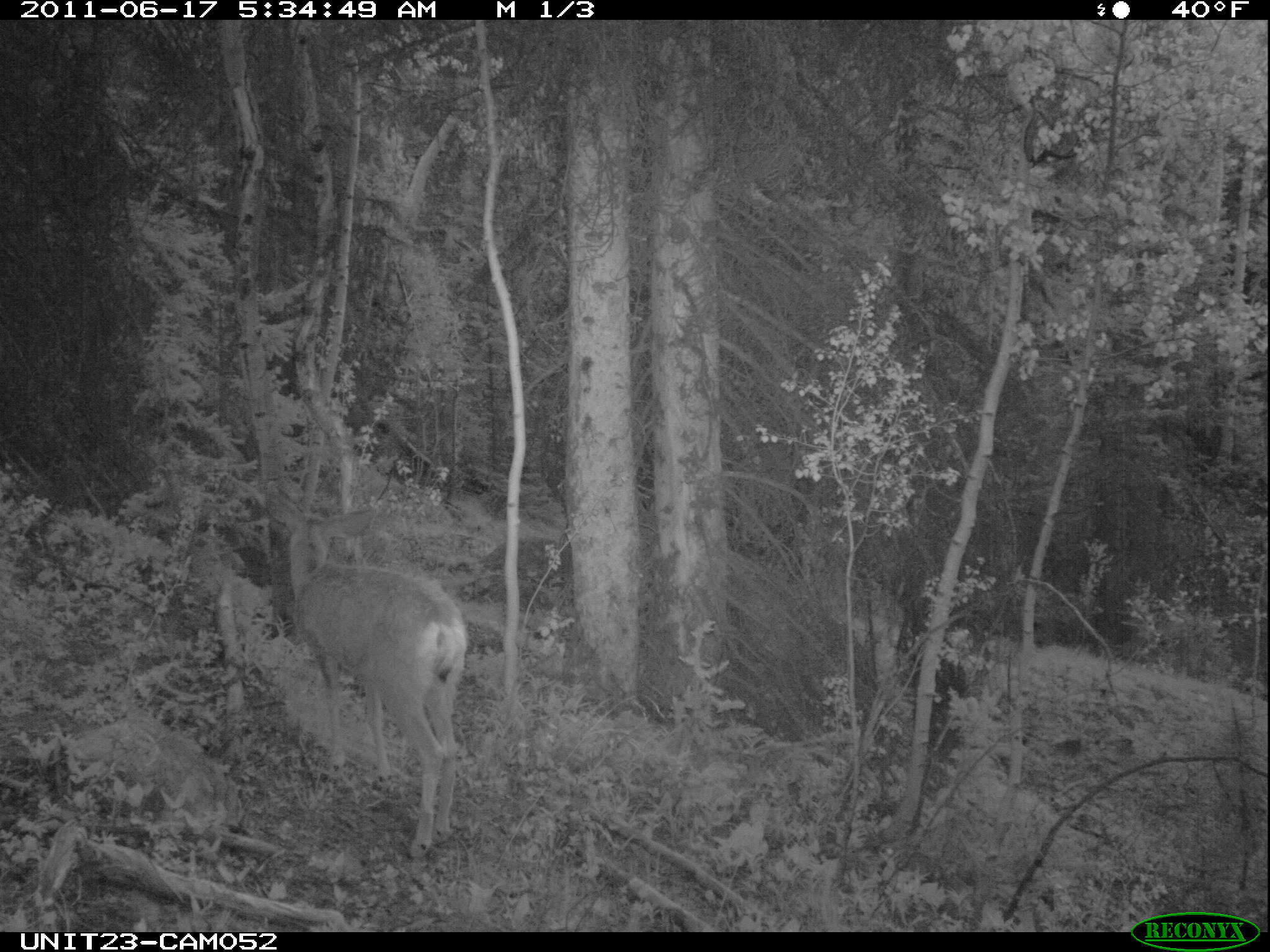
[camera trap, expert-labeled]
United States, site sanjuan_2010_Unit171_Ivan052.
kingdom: Animalia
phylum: Chordata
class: Mammalia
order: Artiodactyla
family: Cervidae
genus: Odocoileus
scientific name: Odocoileus hemionus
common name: mule deer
Odocoileus hemionus (mule deer).